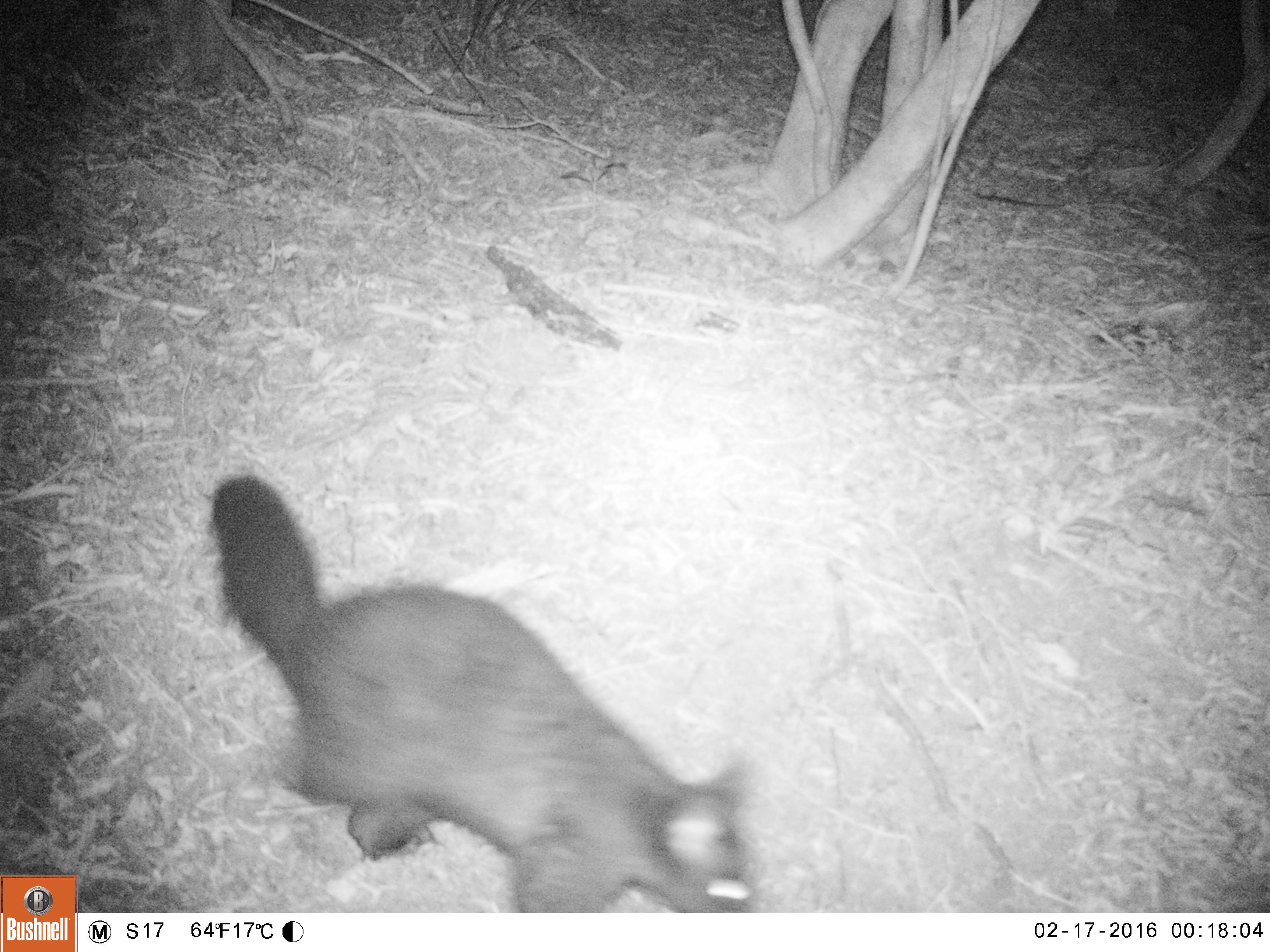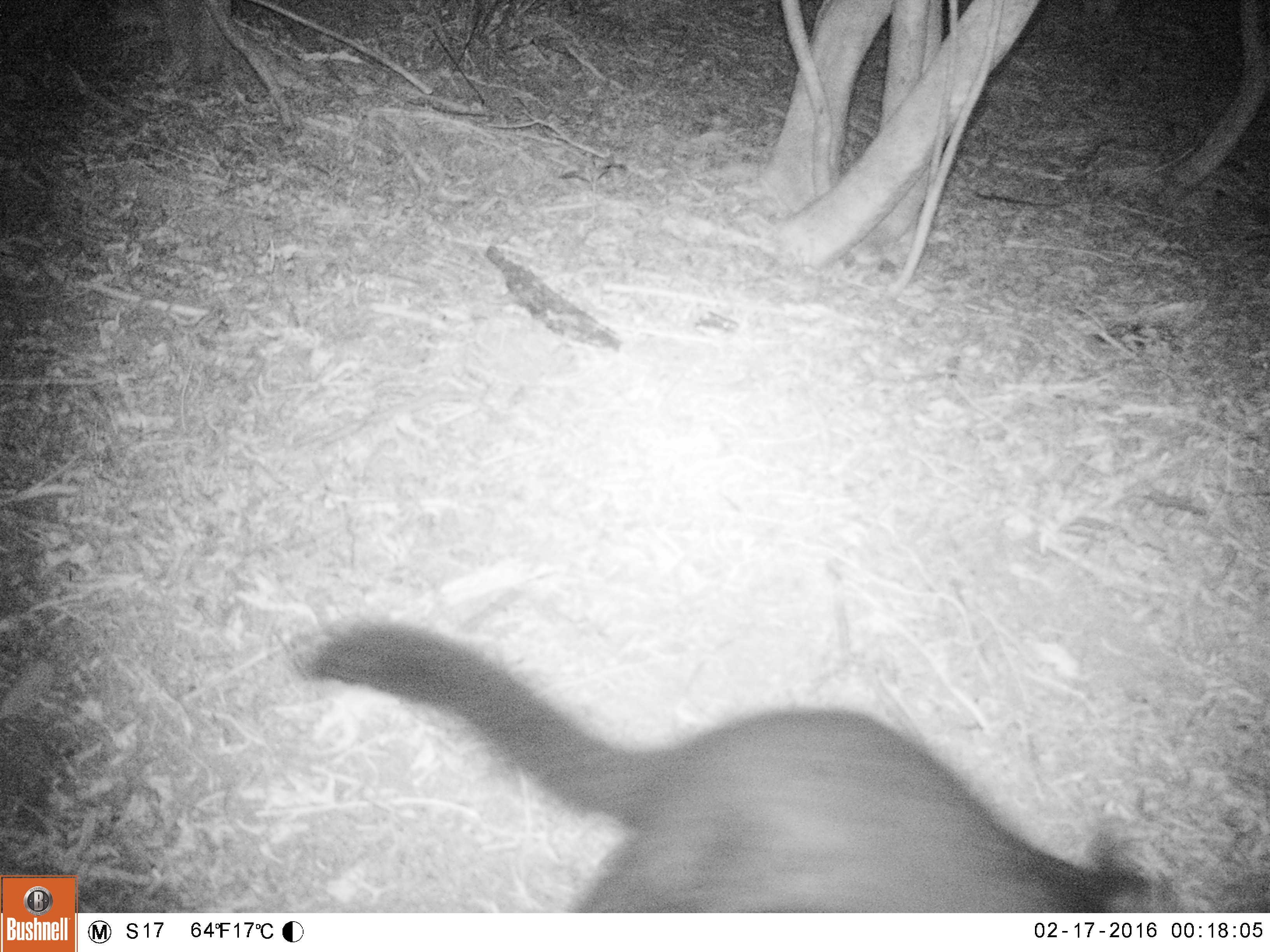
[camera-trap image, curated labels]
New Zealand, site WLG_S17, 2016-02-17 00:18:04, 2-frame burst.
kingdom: Animalia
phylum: Chordata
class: Mammalia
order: Diprotodontia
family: Phalangeridae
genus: Trichosurus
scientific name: Trichosurus vulpecula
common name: common brushtail possum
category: possum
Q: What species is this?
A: Possum (common brushtail possum) (Trichosurus vulpecula).